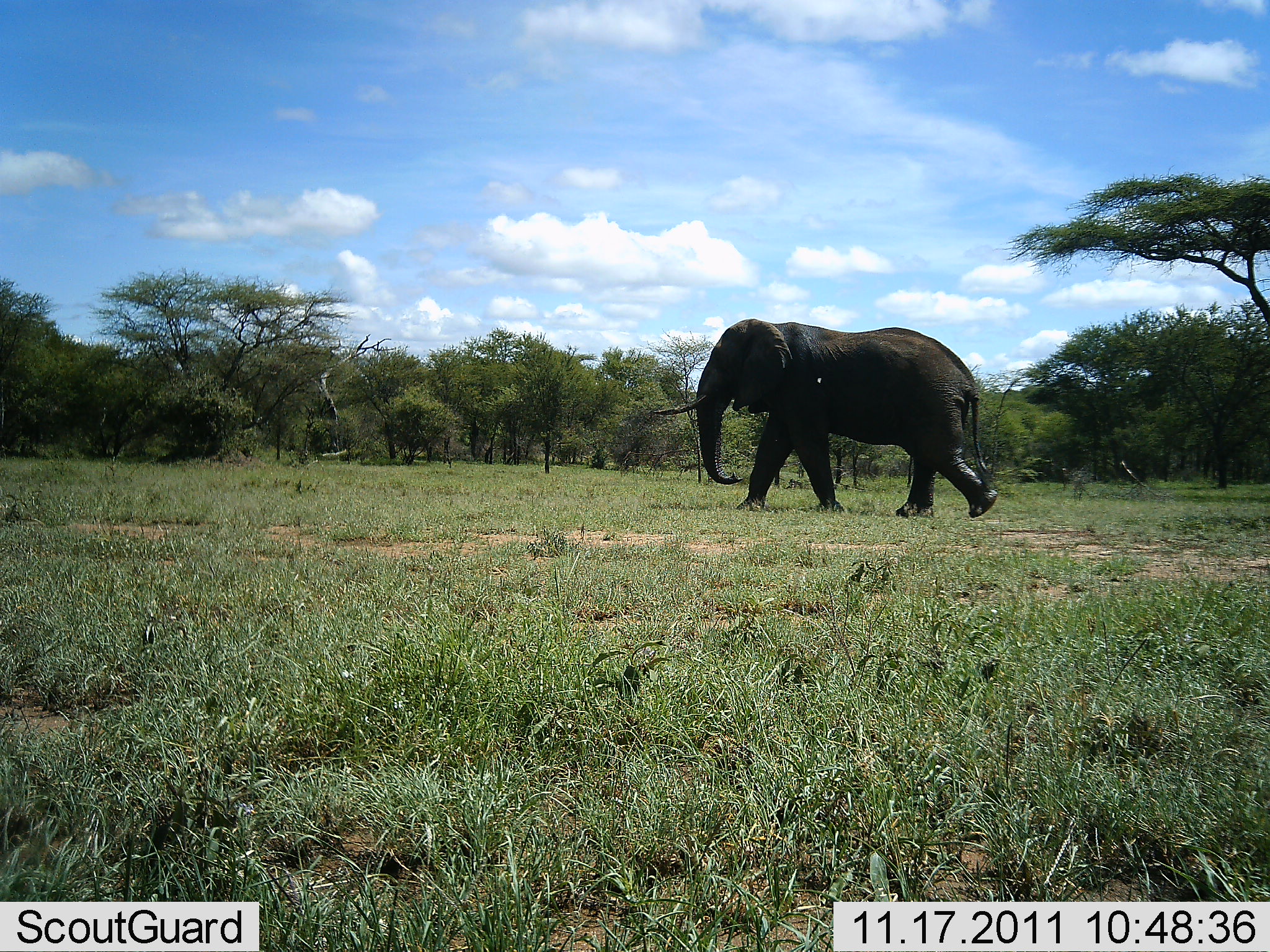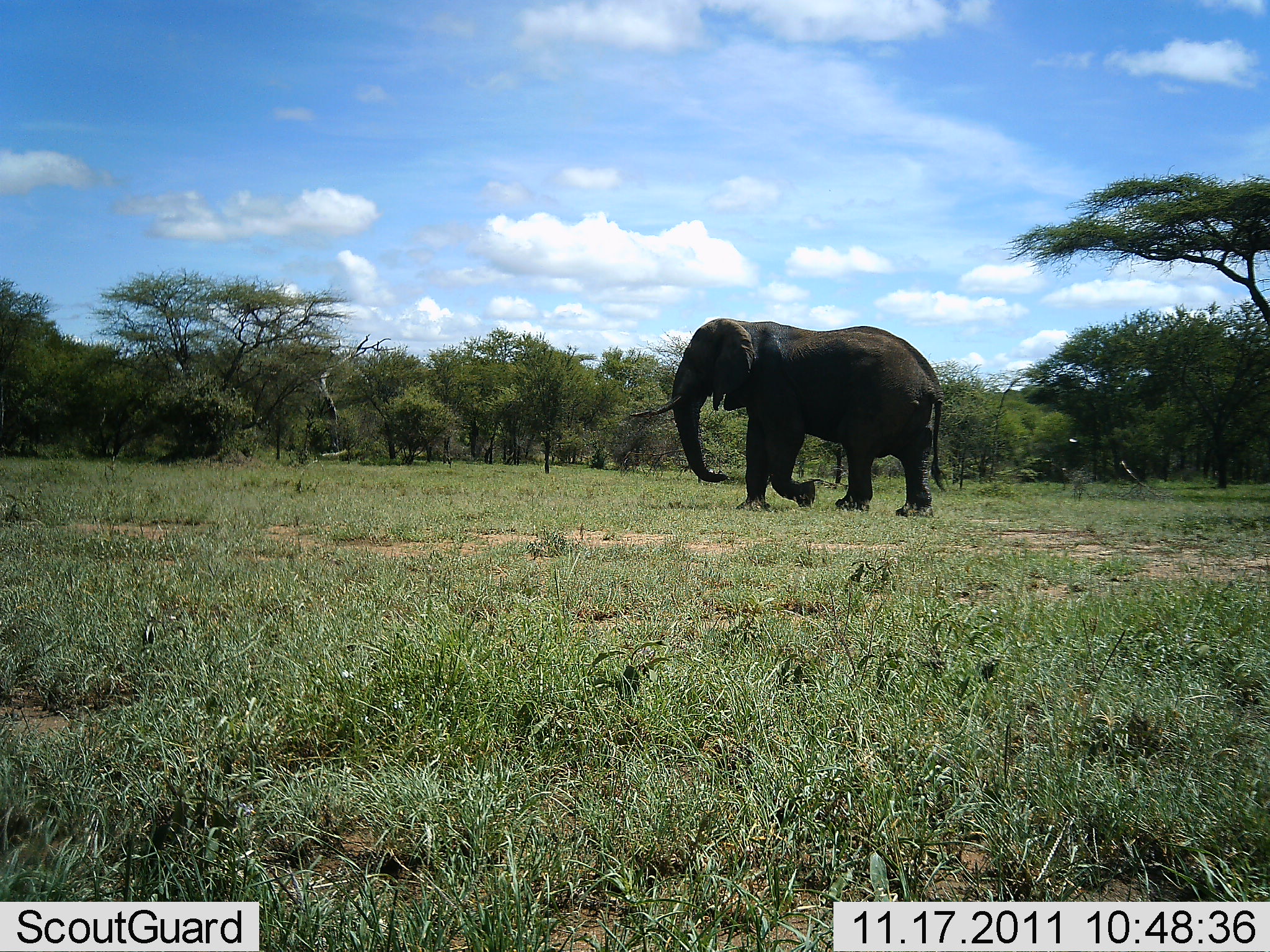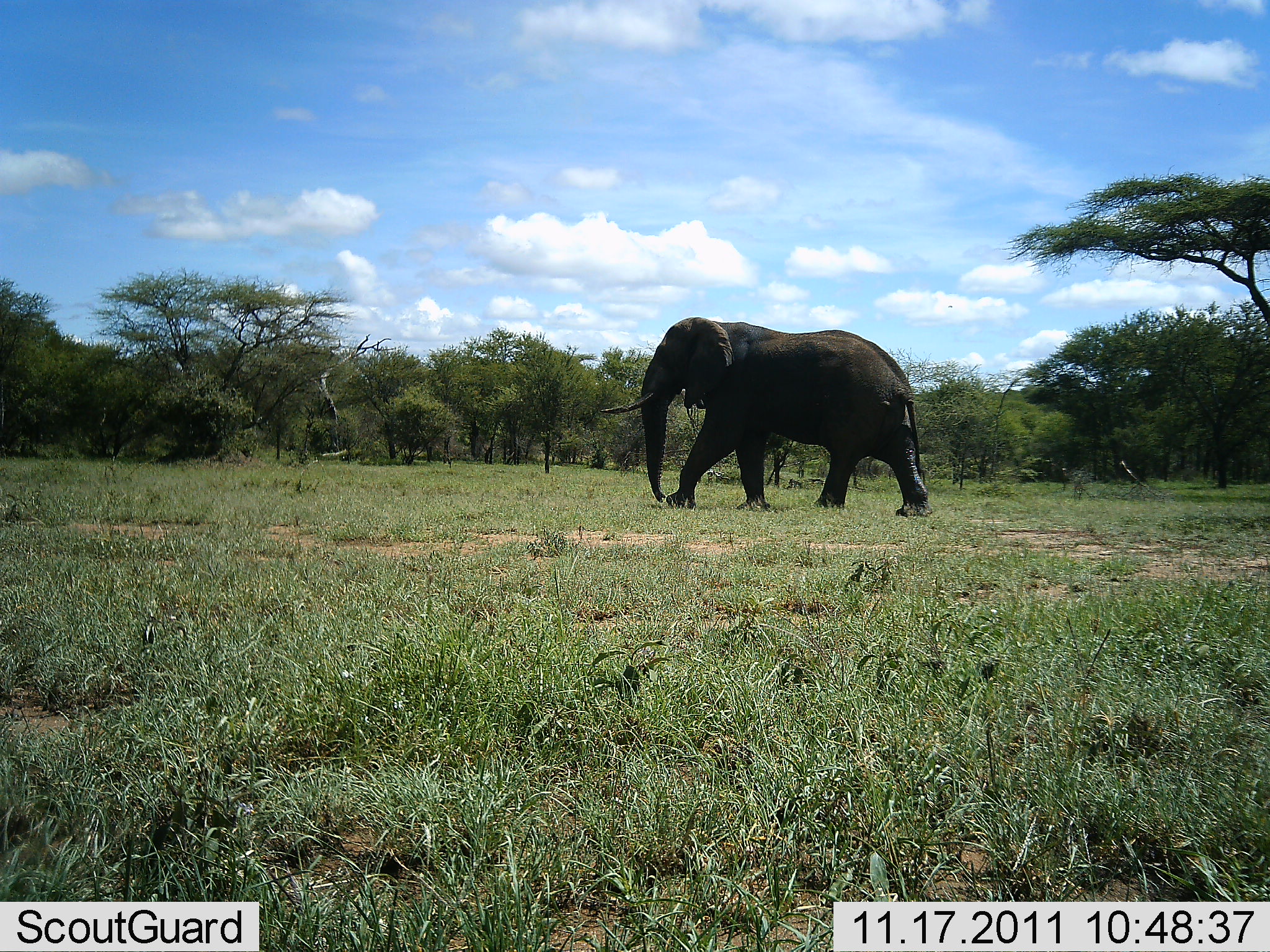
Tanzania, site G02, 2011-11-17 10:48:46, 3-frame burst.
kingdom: Animalia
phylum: Chordata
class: Mammalia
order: Proboscidea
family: Elephantidae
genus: Loxodonta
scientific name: Loxodonta africana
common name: african bush elephant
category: elephant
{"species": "elephant (african bush elephant) (Loxodonta africana)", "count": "1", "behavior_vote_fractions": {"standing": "0%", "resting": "0%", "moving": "100%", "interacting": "0%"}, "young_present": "0%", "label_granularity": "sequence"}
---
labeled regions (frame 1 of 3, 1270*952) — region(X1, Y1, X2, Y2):
animal: region(653, 316, 1000, 520)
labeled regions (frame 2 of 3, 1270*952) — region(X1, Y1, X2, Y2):
animal: region(628, 318, 948, 519)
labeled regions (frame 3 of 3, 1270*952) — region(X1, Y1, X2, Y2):
animal: region(598, 316, 933, 517)